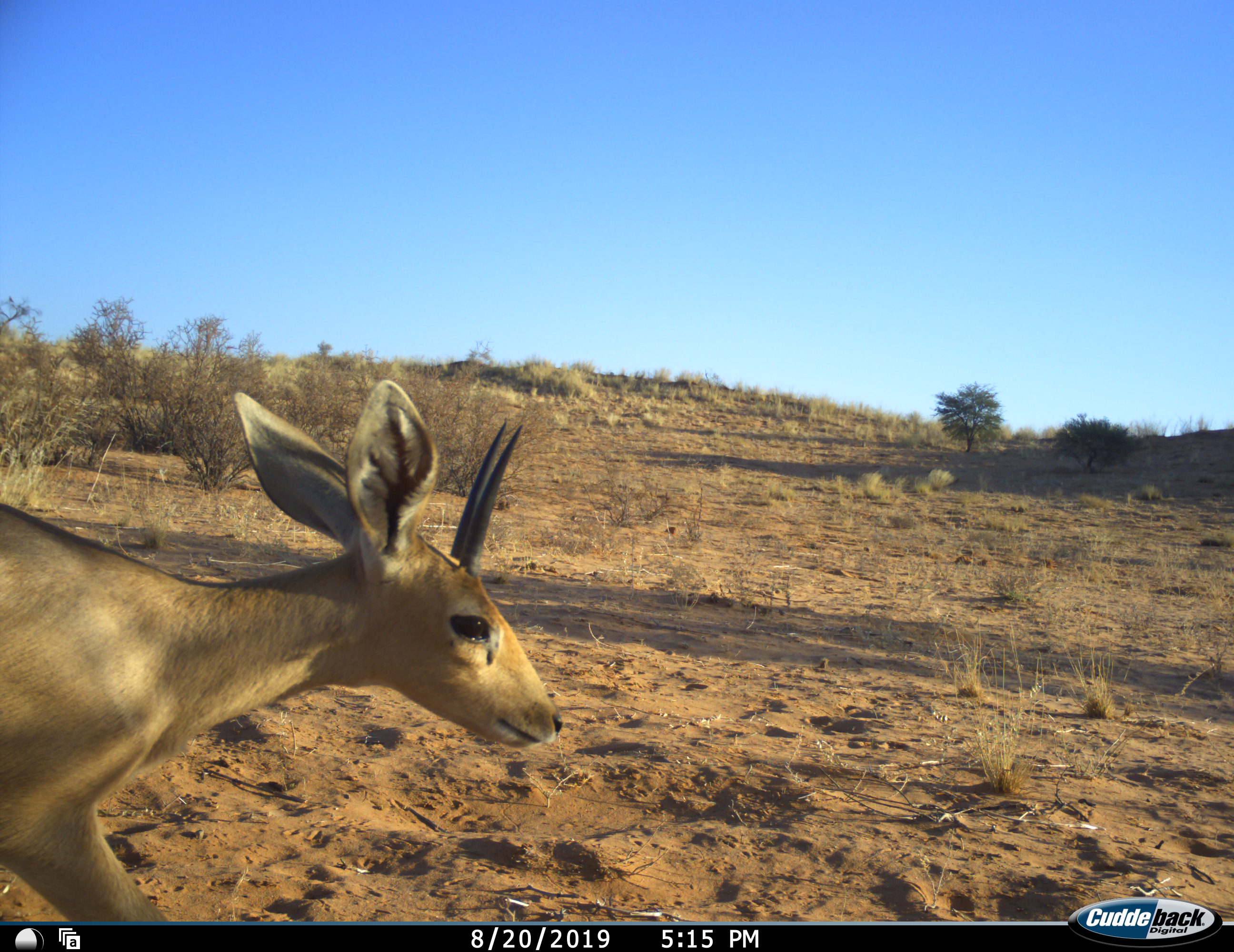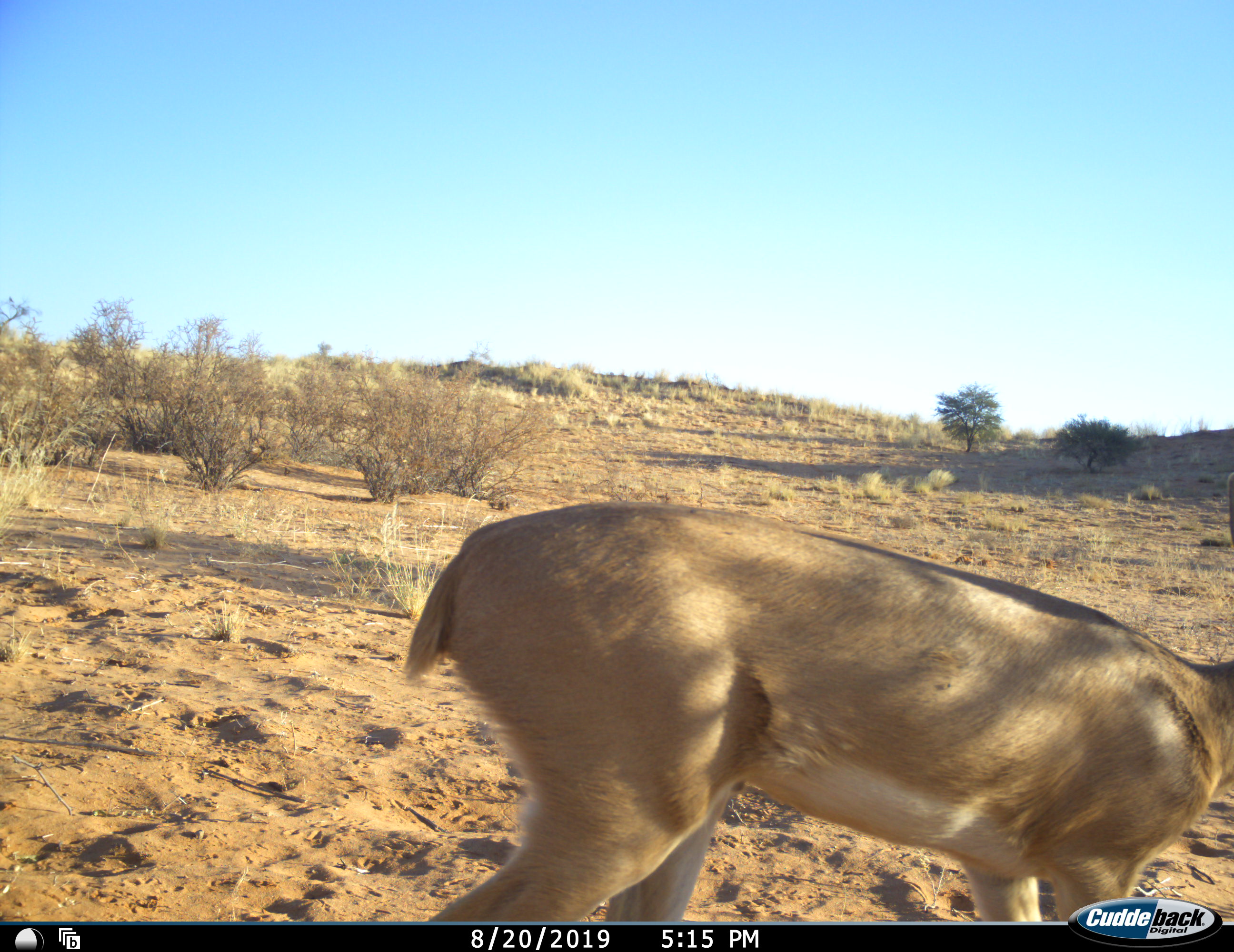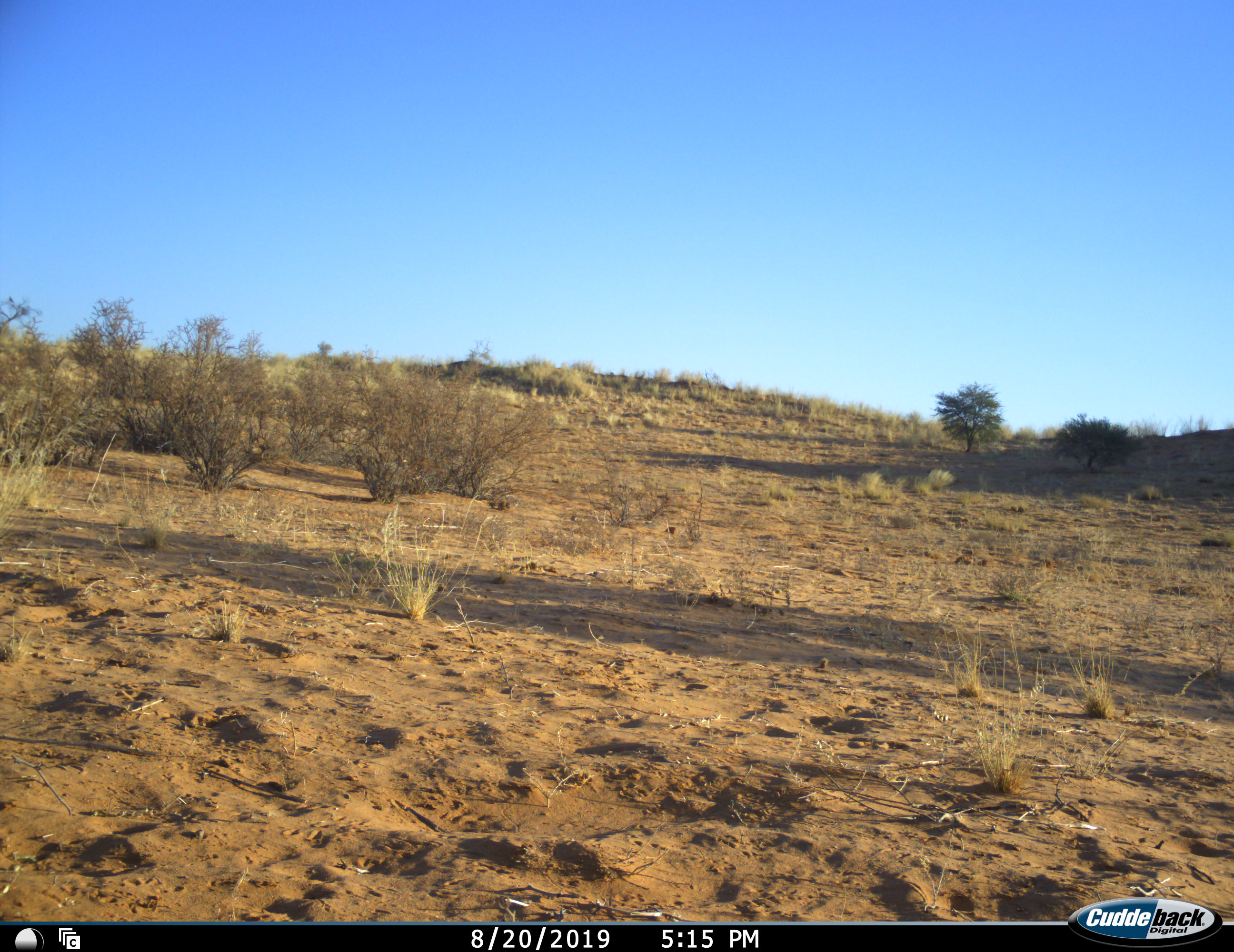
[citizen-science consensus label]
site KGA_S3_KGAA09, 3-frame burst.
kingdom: Animalia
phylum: Chordata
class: Mammalia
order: Artiodactyla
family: Bovidae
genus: Raphicerus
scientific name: Raphicerus campestris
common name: steenbok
Steenbok (Raphicerus campestris), count 1. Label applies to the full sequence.